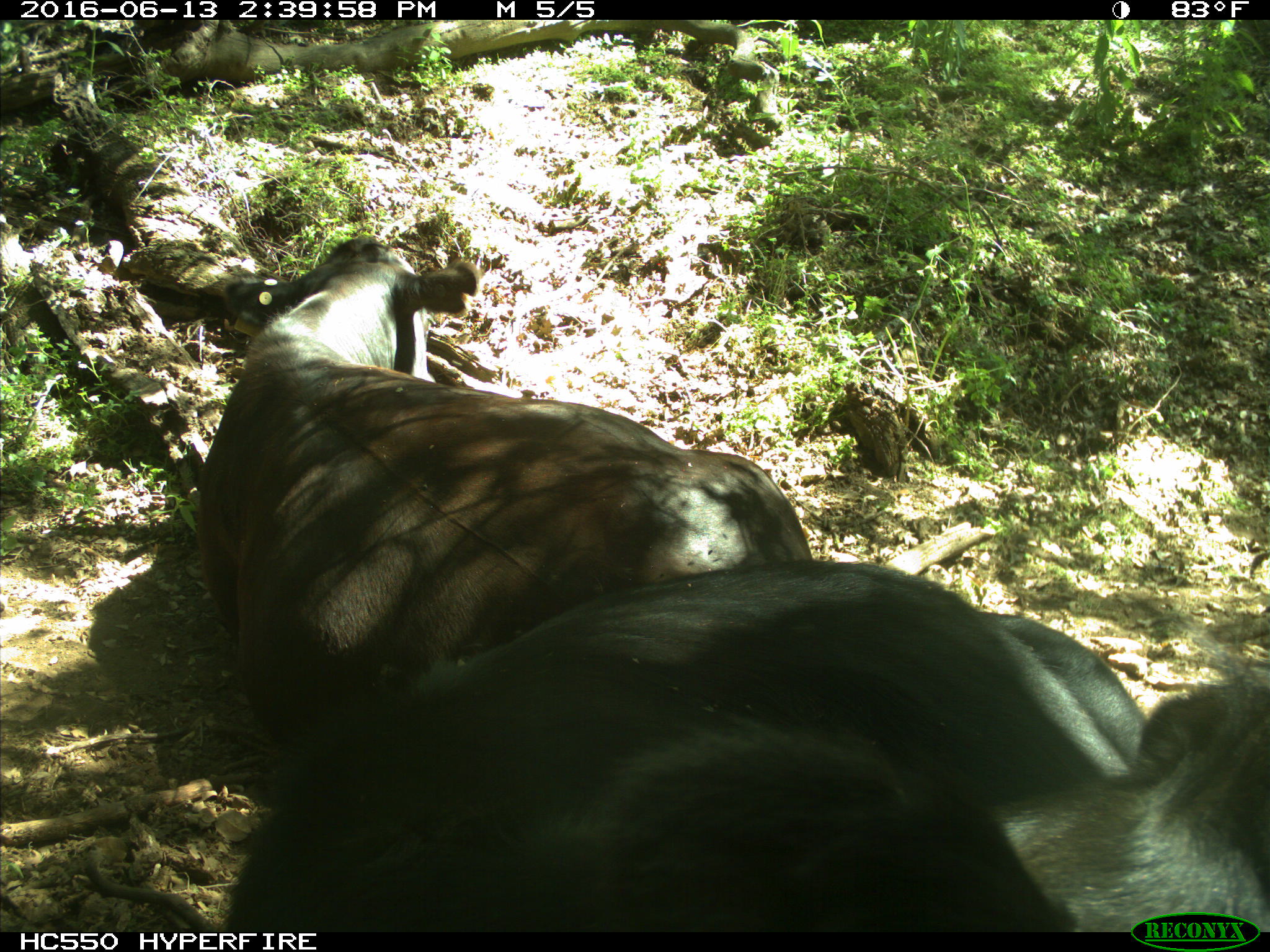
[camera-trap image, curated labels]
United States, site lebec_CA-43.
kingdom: Animalia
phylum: Chordata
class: Mammalia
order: Artiodactyla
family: Bovidae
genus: Bos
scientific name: Bos taurus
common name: domestic cow